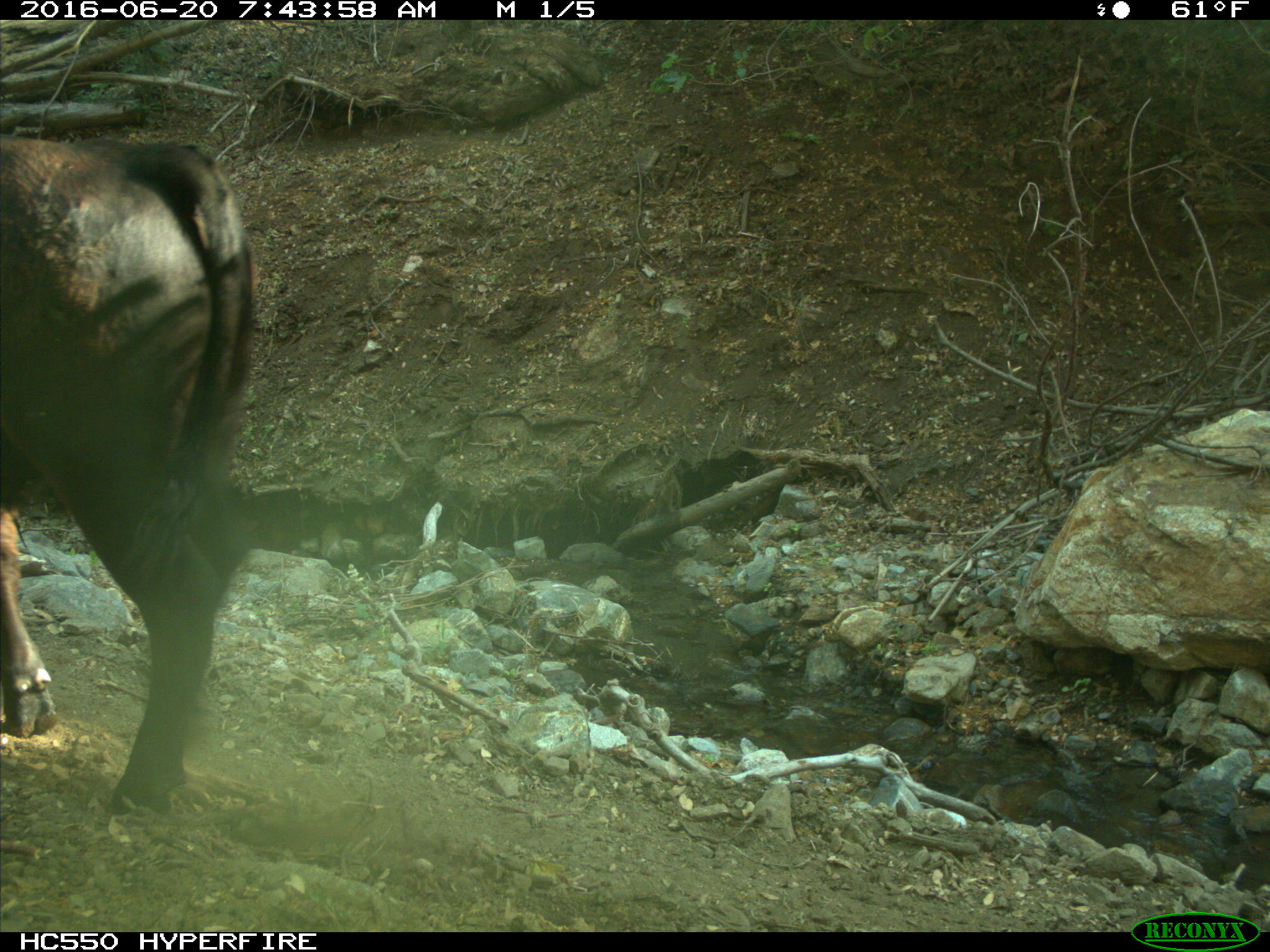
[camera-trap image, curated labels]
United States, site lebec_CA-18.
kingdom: Animalia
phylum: Chordata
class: Mammalia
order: Artiodactyla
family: Bovidae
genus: Bos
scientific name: Bos taurus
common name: domestic cow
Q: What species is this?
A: Bos taurus (domestic cow).